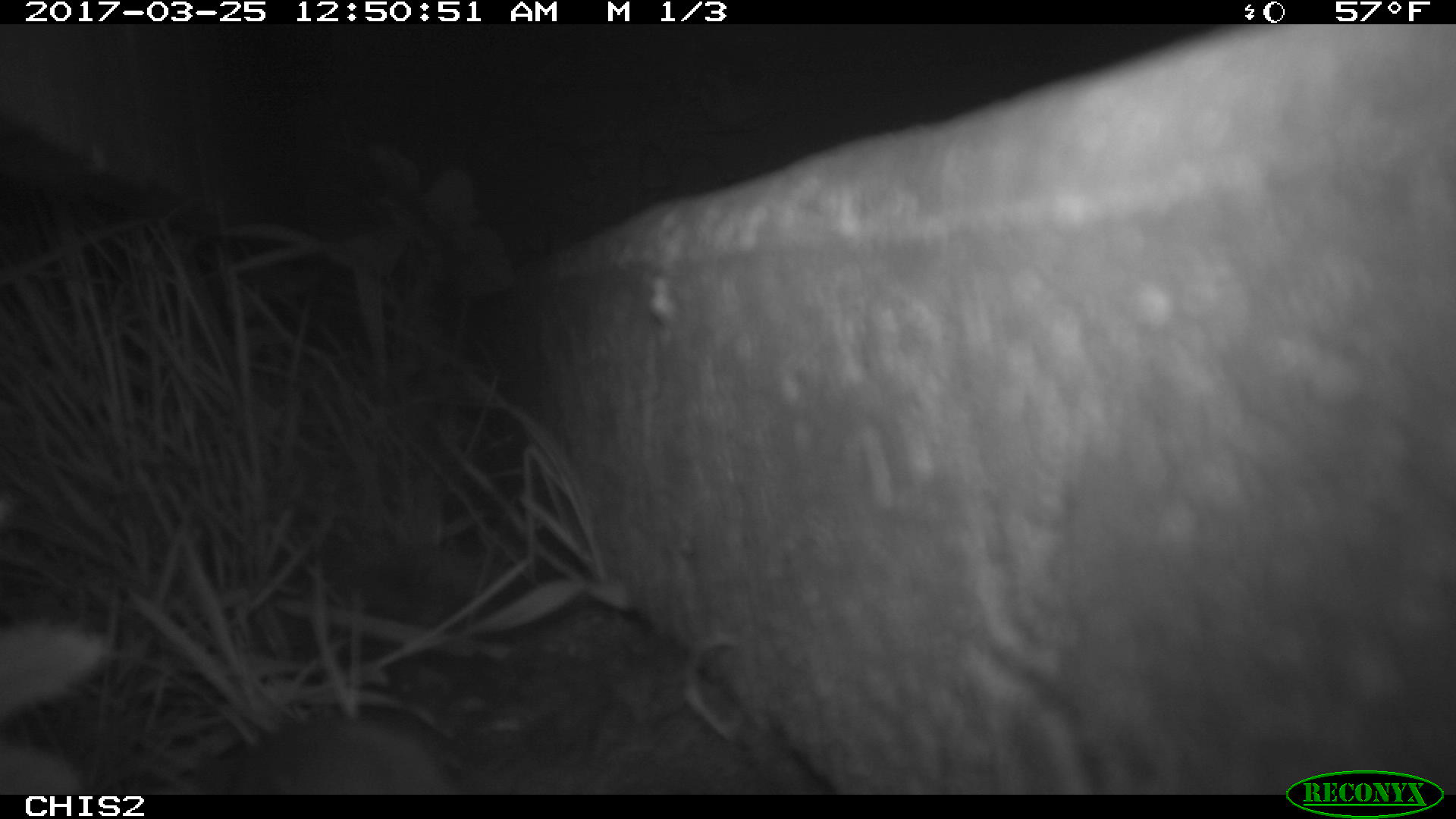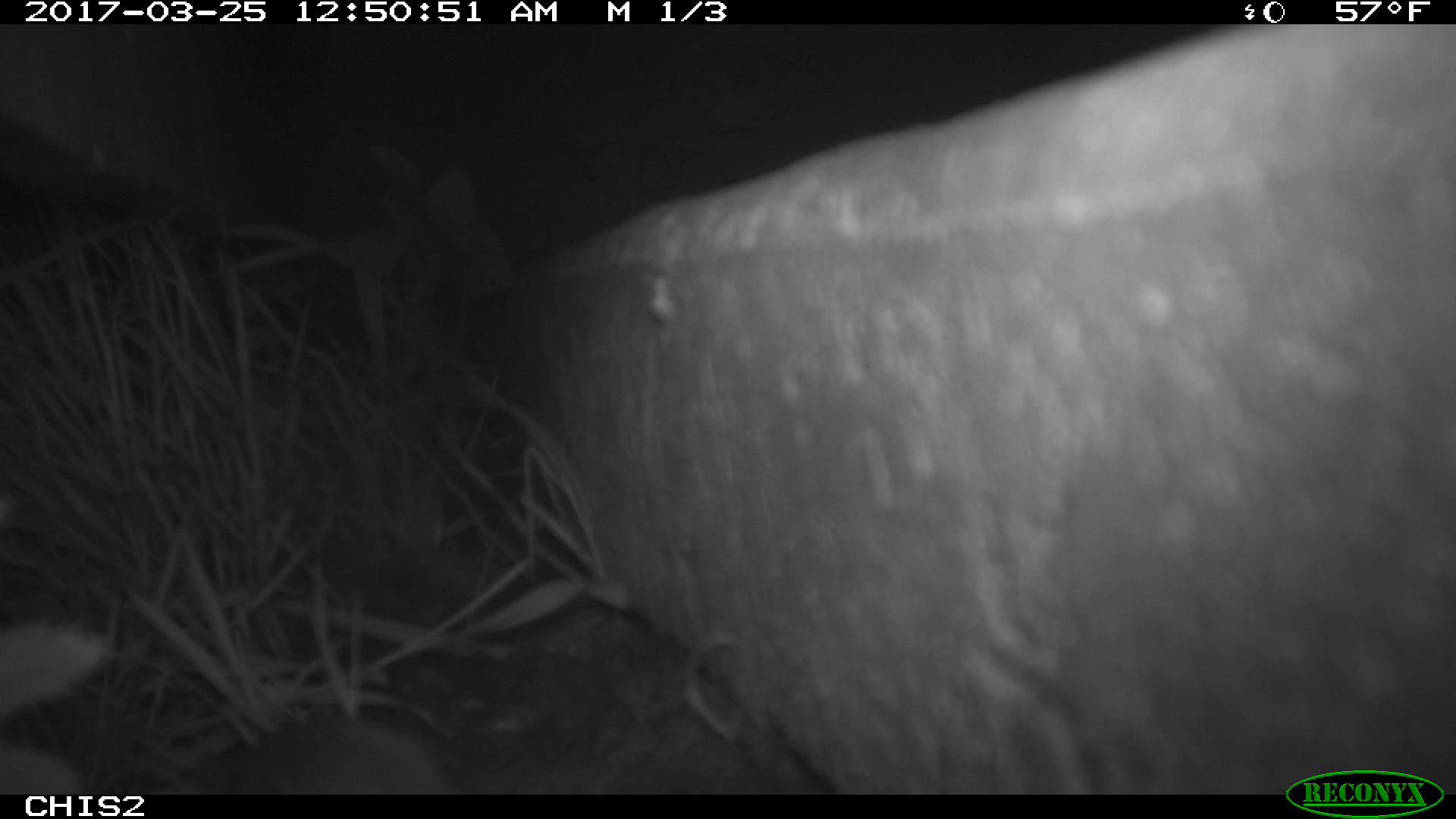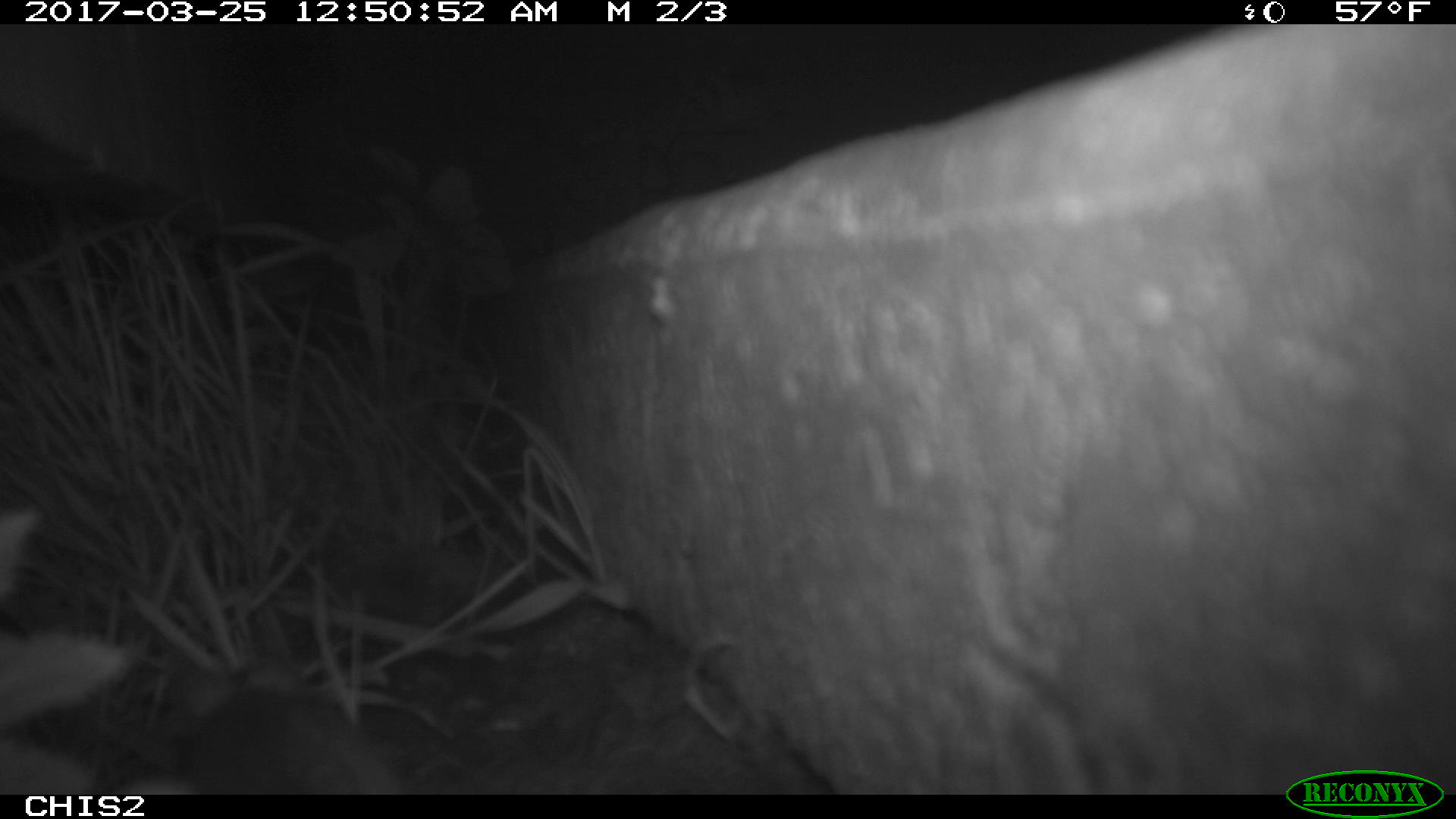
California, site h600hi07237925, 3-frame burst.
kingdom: Animalia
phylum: Chordata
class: Mammalia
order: Rodentia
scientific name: Rodentia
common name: rodent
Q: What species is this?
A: Rodent (Rodentia).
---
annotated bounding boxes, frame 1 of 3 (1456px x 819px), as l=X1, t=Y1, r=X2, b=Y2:
rodent: l=218, t=703, r=488, b=794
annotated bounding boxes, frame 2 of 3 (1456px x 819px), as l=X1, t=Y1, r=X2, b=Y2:
rodent: l=221, t=720, r=451, b=792